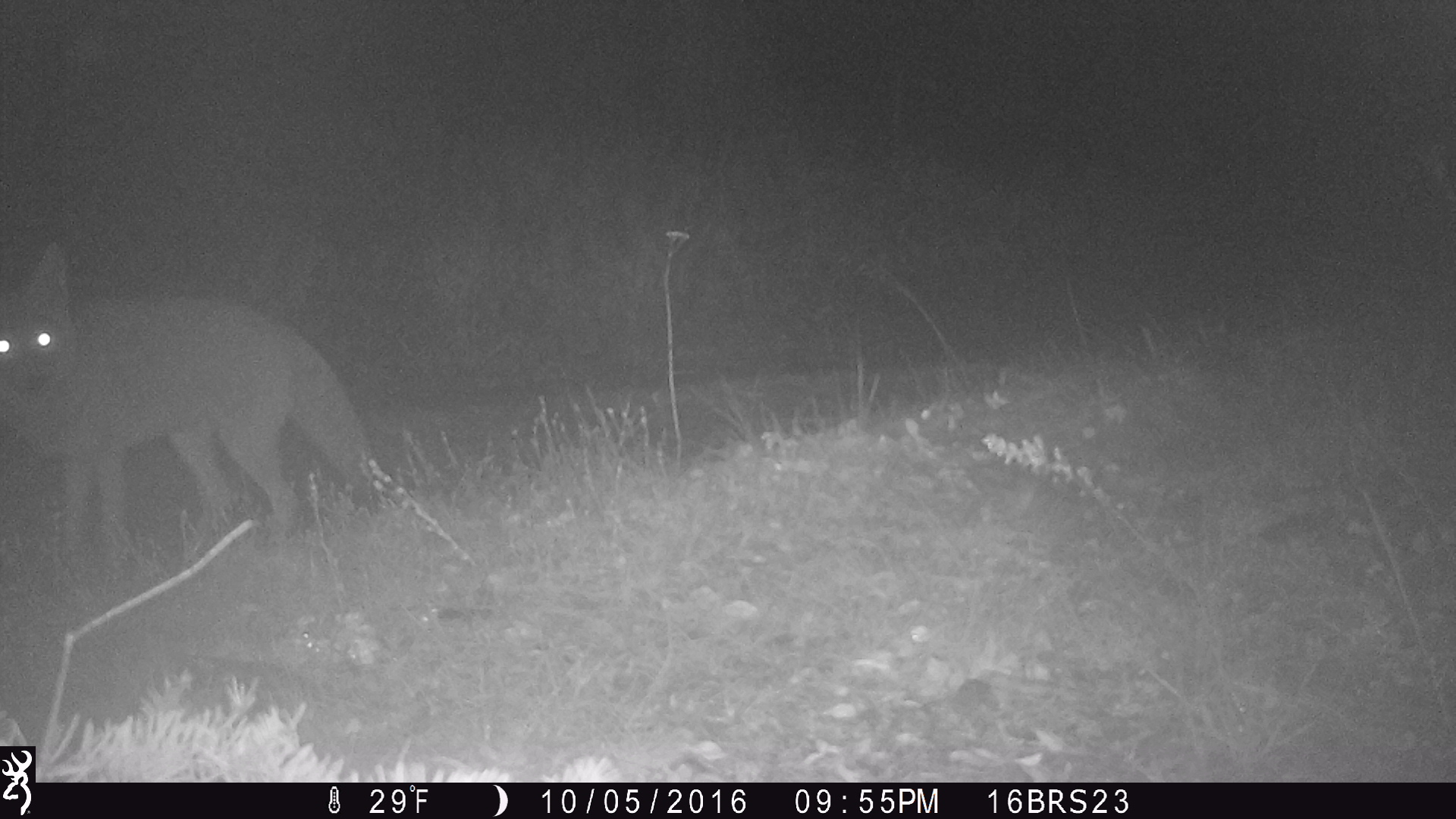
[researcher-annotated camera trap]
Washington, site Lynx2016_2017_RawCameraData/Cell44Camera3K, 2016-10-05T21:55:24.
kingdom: Animalia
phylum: Chordata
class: Mammalia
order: Carnivora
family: Canidae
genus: Canis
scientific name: Canis latrans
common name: coyote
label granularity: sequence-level